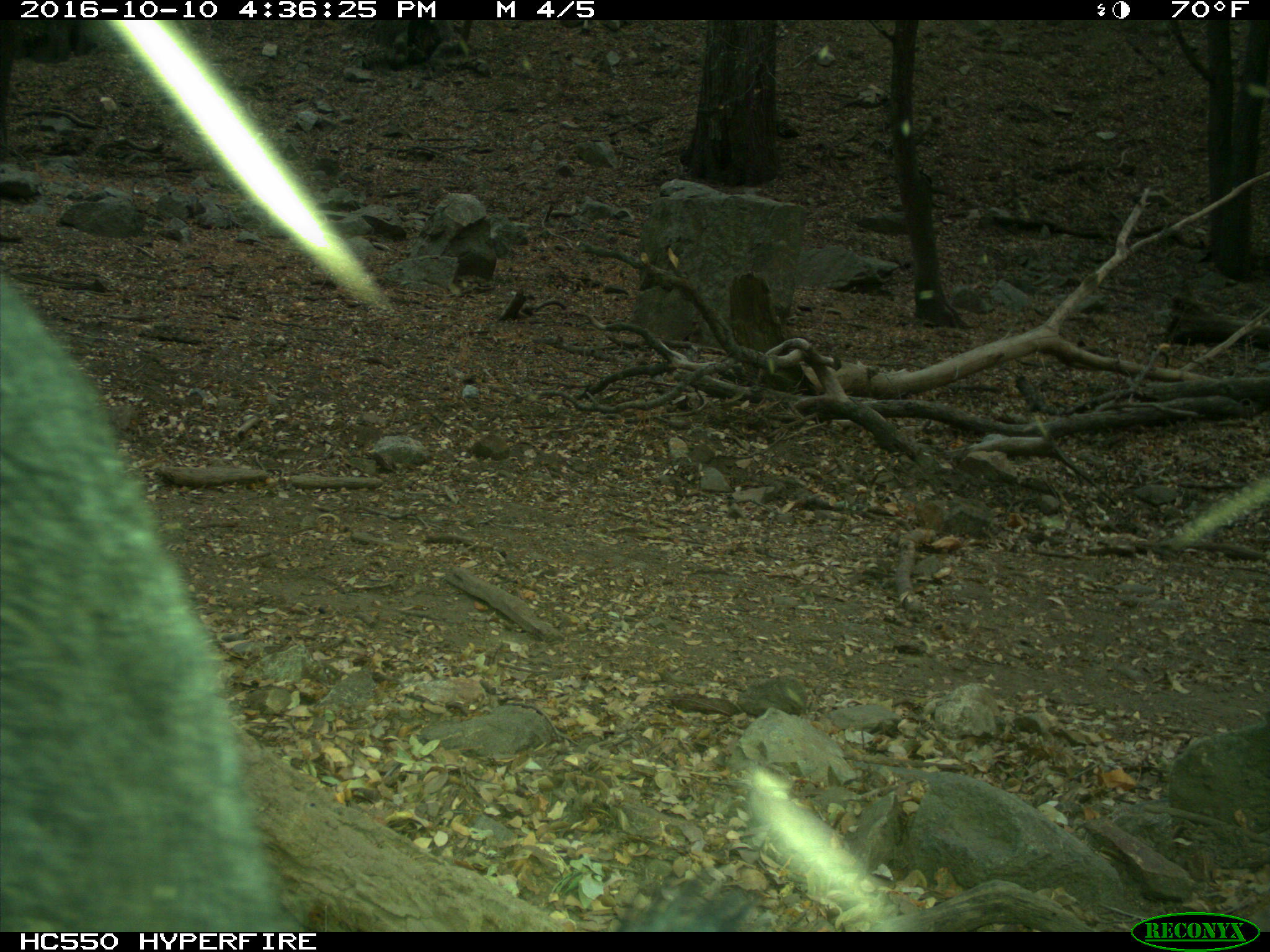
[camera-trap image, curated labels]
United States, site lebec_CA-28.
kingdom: Animalia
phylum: Chordata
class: Mammalia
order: Artiodactyla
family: Suidae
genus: Sus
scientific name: Sus scrofa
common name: wild boar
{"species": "Sus scrofa (wild boar)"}